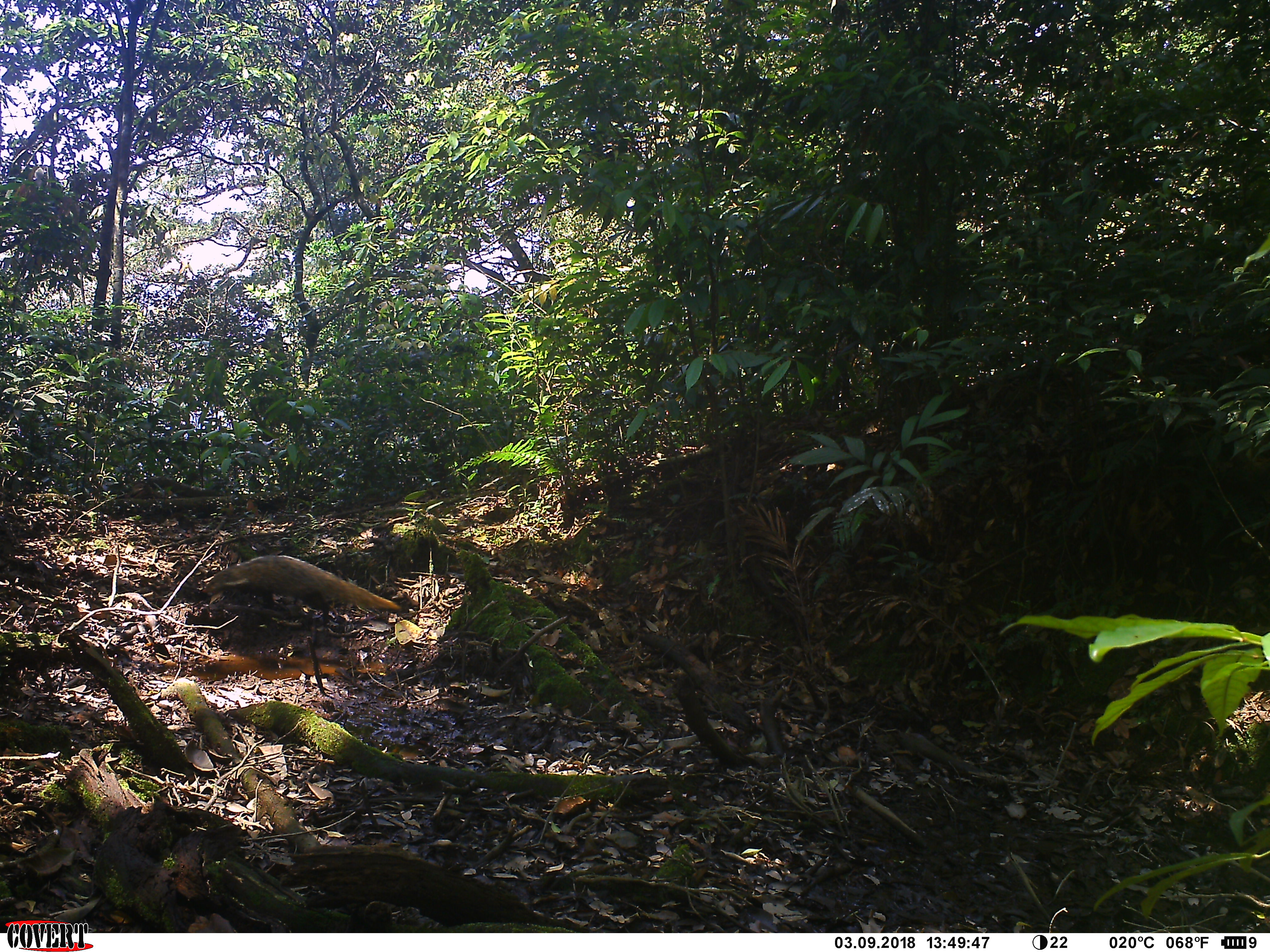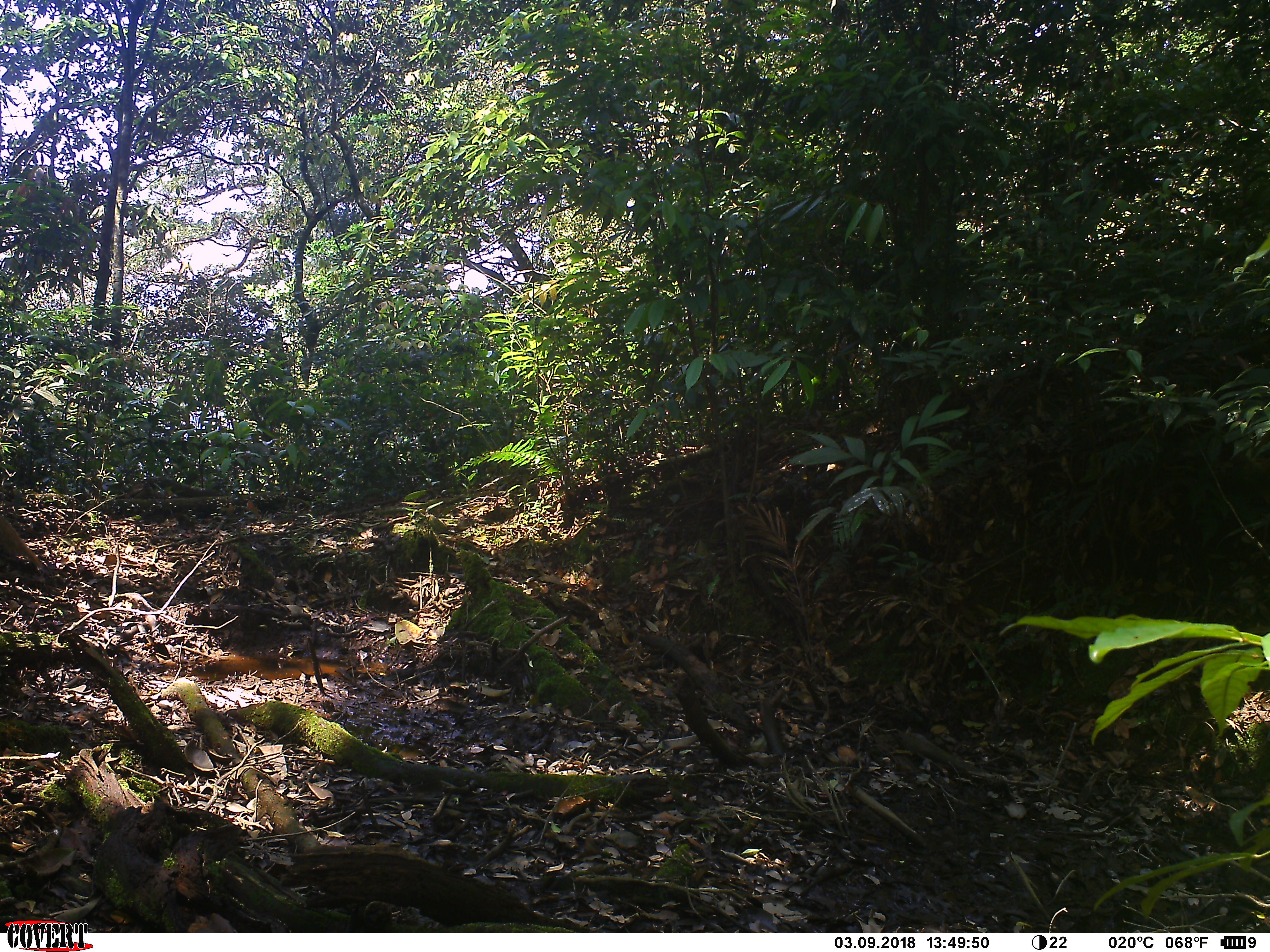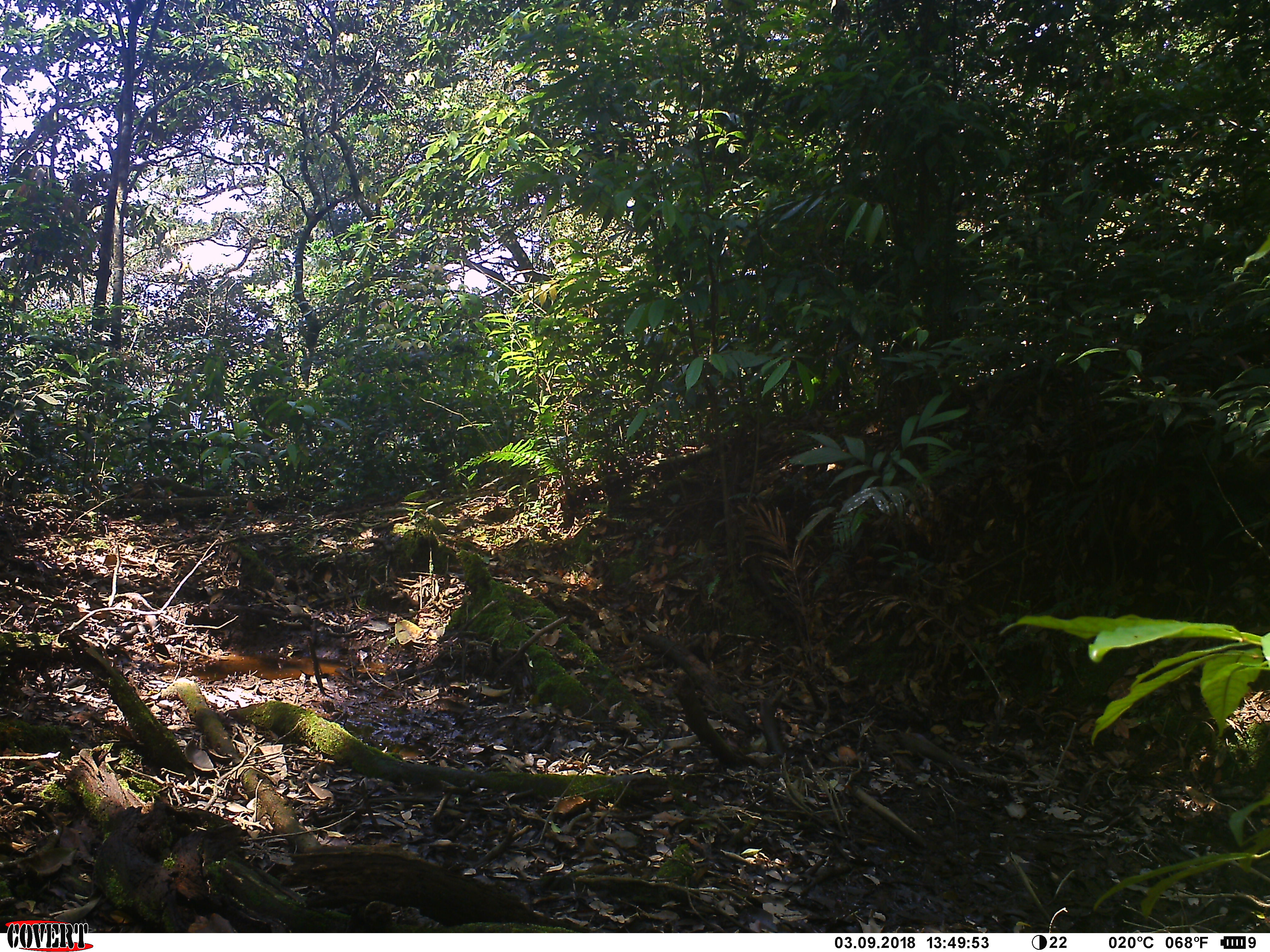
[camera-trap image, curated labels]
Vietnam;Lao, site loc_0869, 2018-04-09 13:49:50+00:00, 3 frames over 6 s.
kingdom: Animalia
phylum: Chordata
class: Mammalia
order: Carnivora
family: Herpestidae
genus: Urva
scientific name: Urva urva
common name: crab-eating mongoose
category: crab eating mongoose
Crab eating mongoose (crab-eating mongoose) (Urva urva). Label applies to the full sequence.